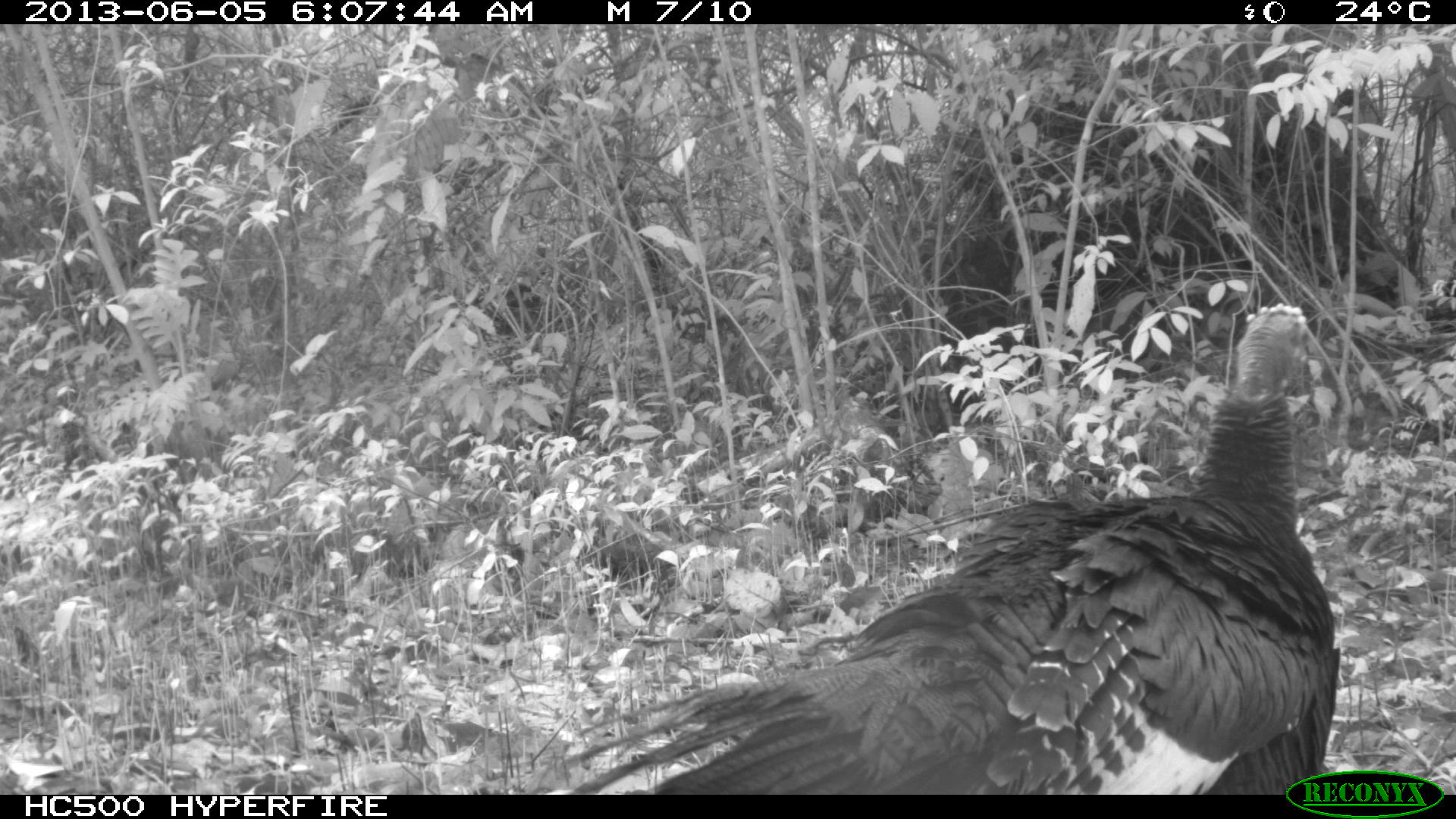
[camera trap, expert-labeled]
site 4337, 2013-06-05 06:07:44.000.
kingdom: Animalia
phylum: Chordata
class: Aves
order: Galliformes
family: Phasianidae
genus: Meleagris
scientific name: Meleagris ocellata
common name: ocellated turkey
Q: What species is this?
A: Meleagris ocellata (ocellated turkey).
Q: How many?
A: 1.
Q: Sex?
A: Female.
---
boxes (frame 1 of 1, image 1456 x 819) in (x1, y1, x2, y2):
meleagris ocellata: (556, 302, 1346, 792)